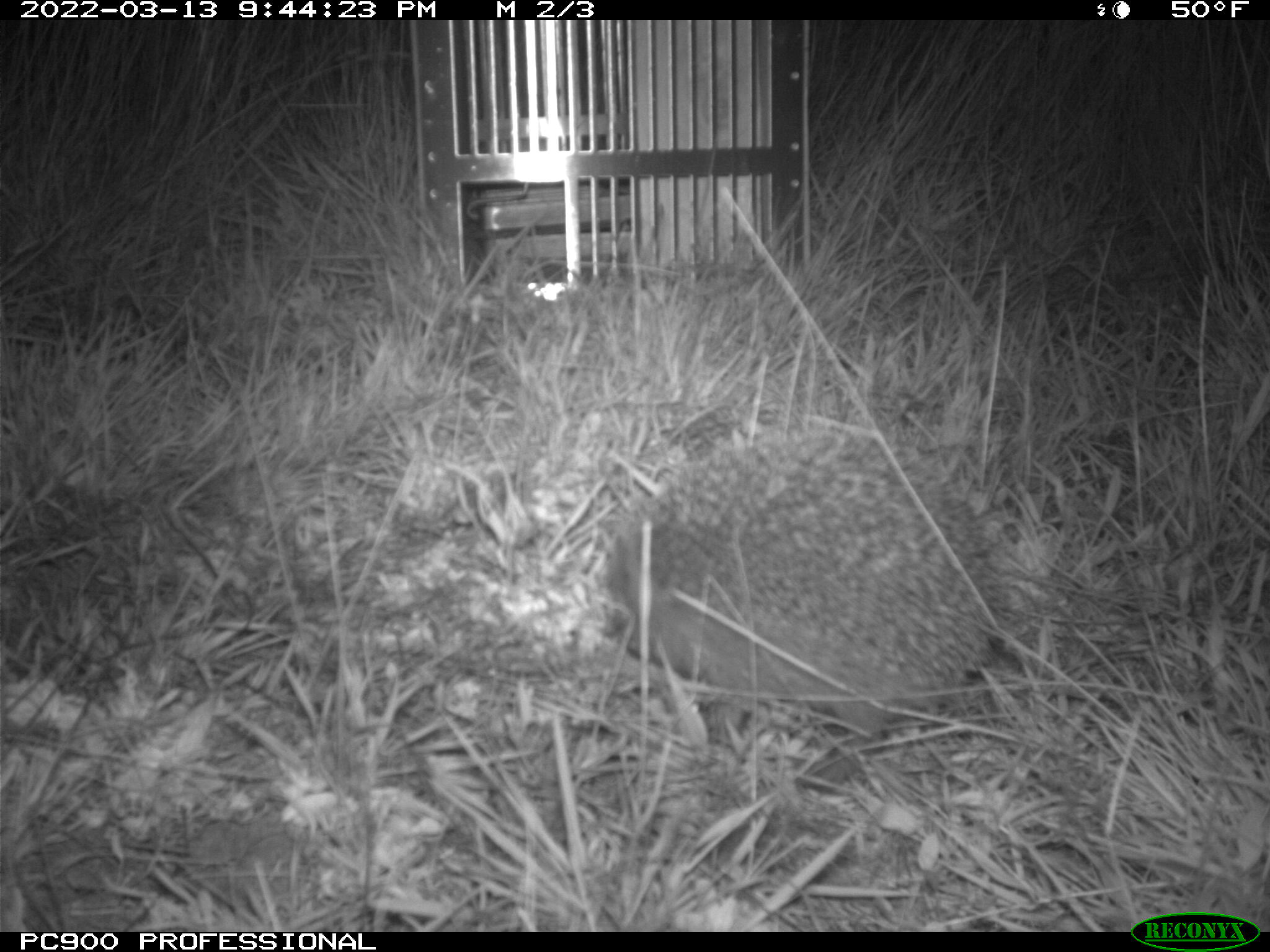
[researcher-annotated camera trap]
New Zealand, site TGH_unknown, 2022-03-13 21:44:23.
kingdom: Animalia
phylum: Chordata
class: Mammalia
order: Eulipotyphla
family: Erinaceidae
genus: Erinaceus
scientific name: Erinaceus europaeus europaeus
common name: european hedgehog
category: hedgehog